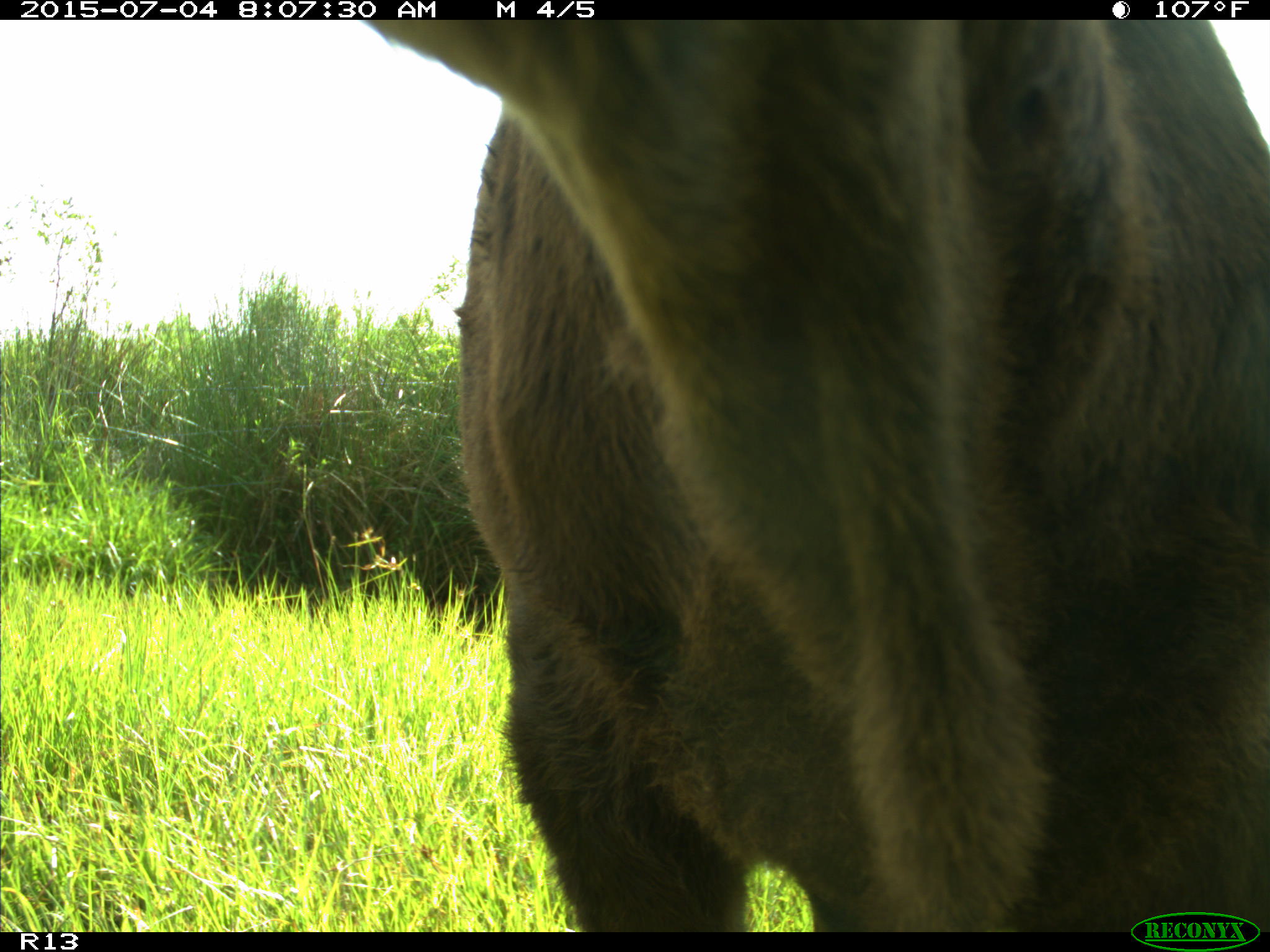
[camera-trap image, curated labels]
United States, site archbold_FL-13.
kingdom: Animalia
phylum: Chordata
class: Mammalia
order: Artiodactyla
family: Bovidae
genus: Bos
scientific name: Bos taurus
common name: domestic cow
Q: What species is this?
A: Bos taurus (domestic cow).